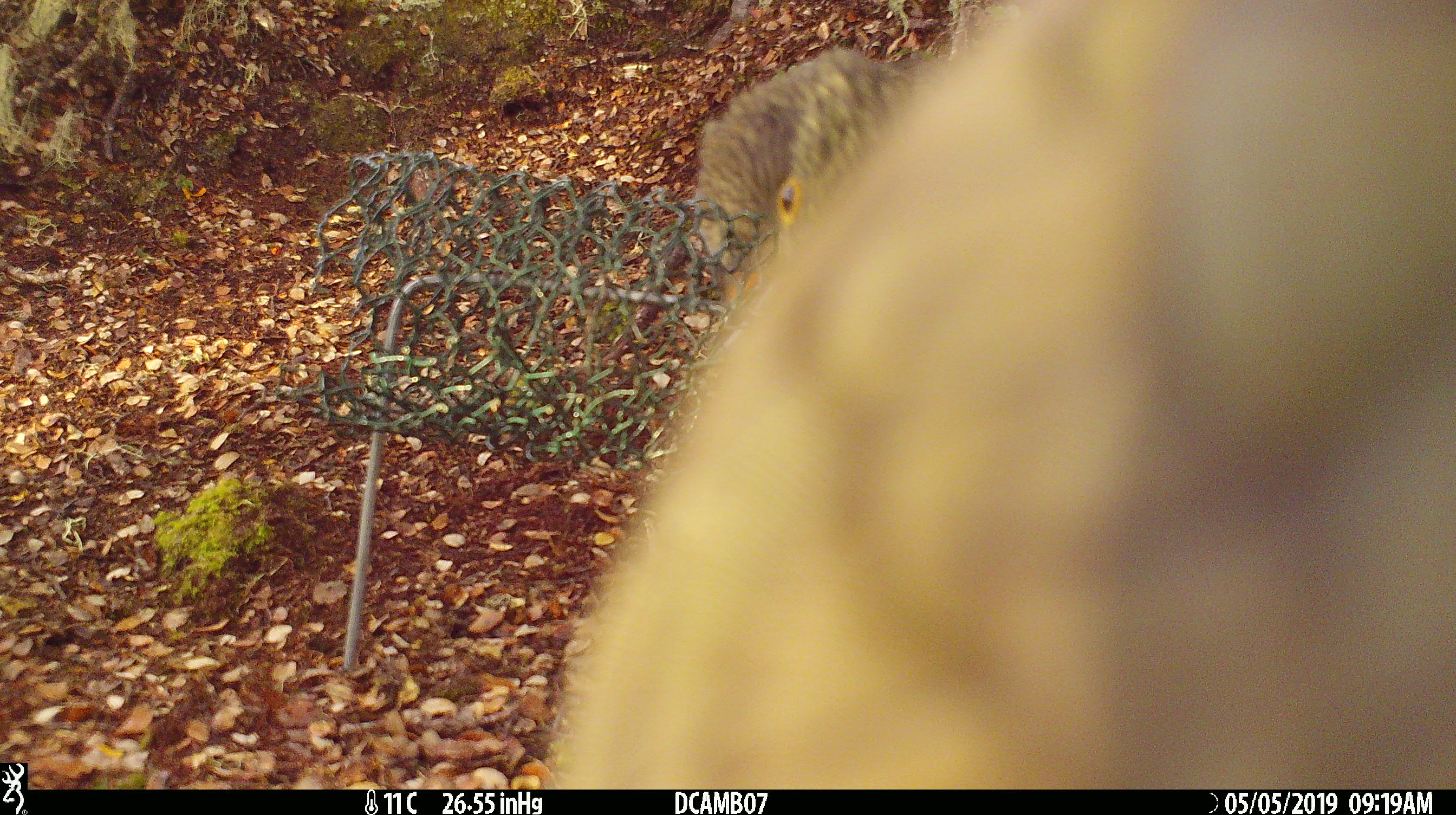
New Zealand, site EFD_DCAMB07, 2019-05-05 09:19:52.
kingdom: Animalia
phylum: Chordata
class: Aves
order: Psittaciformes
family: Strigopidae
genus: Nestor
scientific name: Nestor notabilis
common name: kea